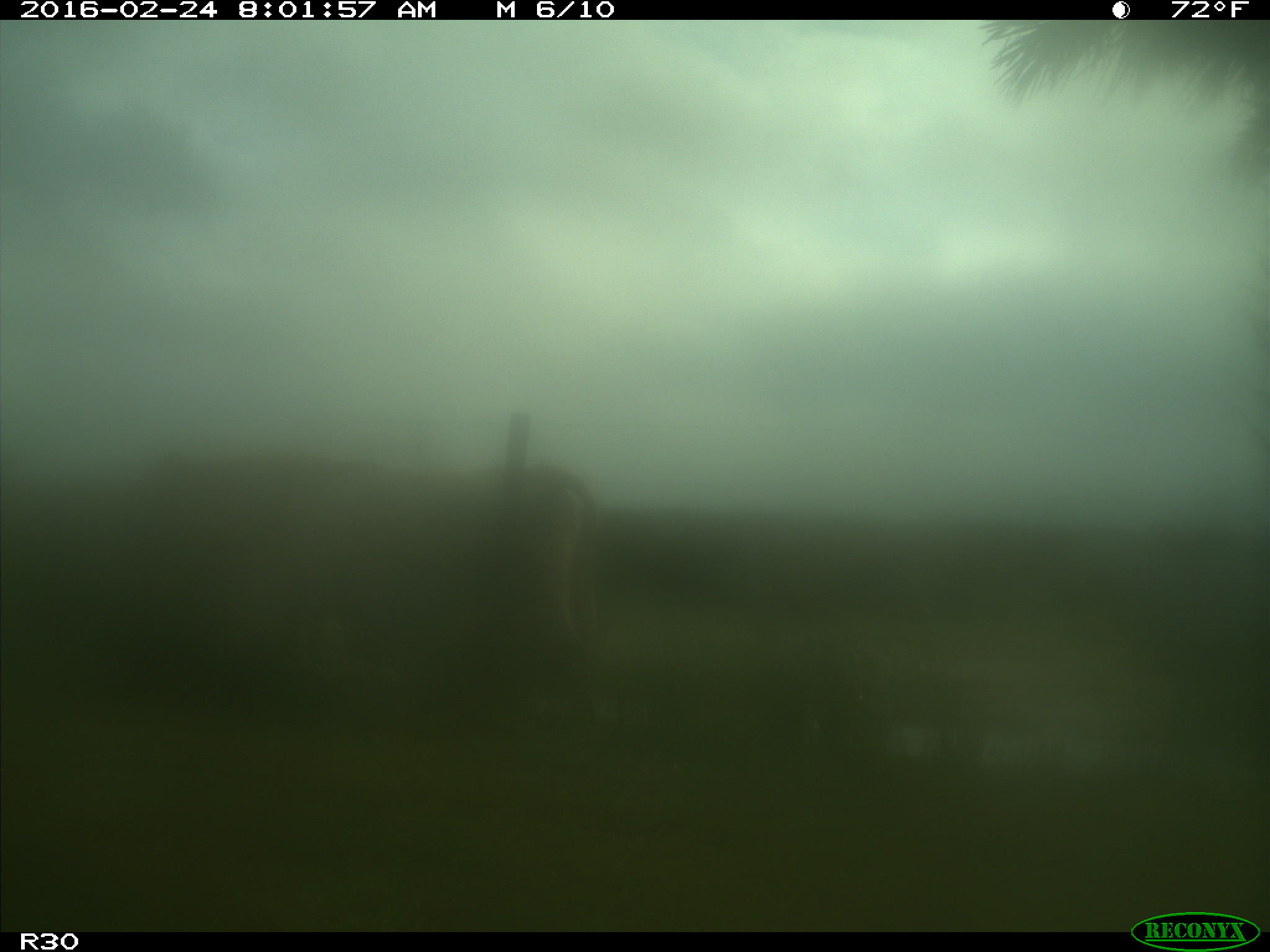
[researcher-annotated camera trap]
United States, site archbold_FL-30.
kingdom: Animalia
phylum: Chordata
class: Mammalia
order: Artiodactyla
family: Bovidae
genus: Bos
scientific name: Bos taurus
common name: domestic cow